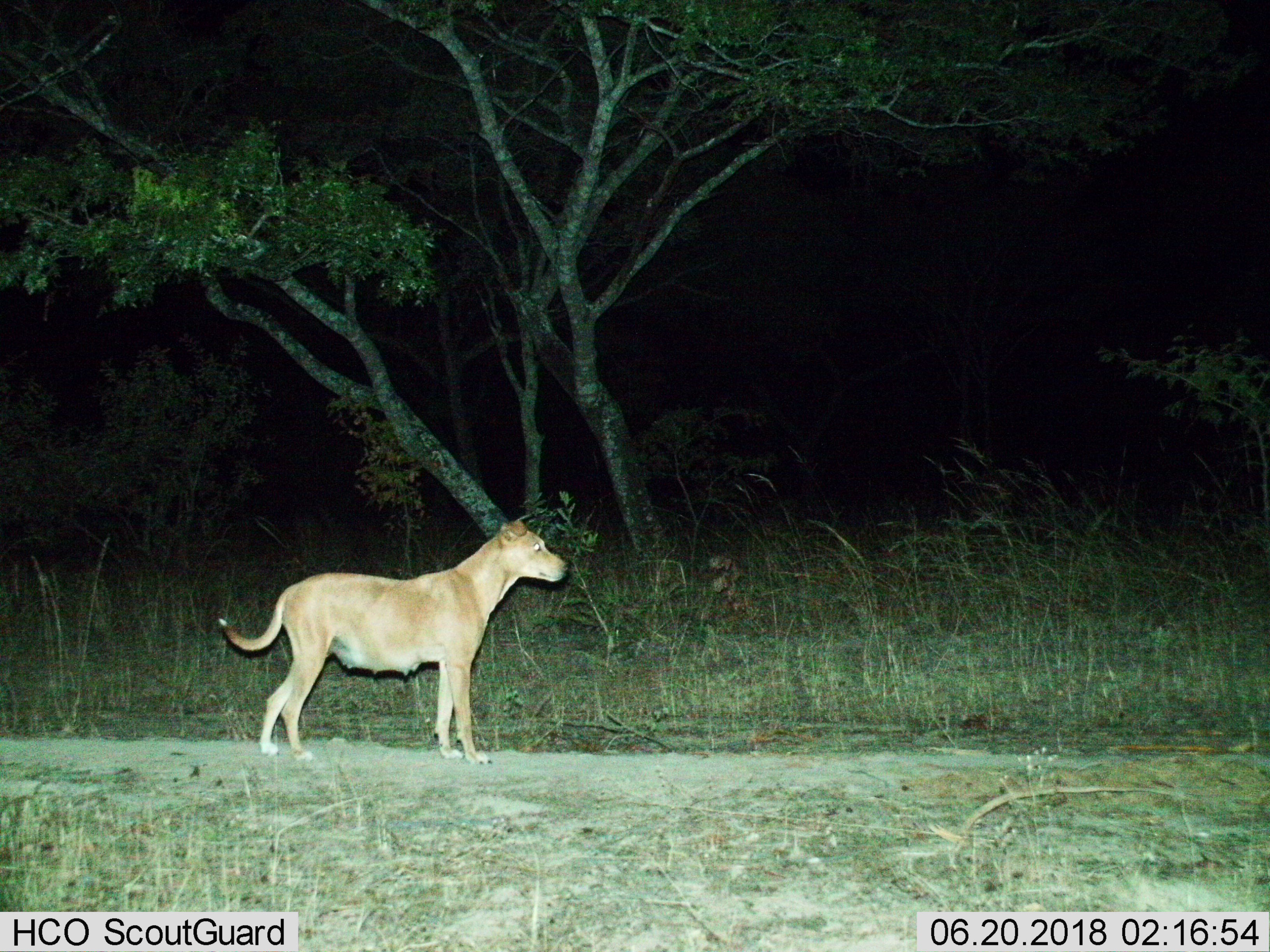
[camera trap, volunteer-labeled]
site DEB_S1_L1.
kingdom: Animalia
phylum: Chordata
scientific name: Vertebrata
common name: domestic animal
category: domesticanimal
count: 1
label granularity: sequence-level